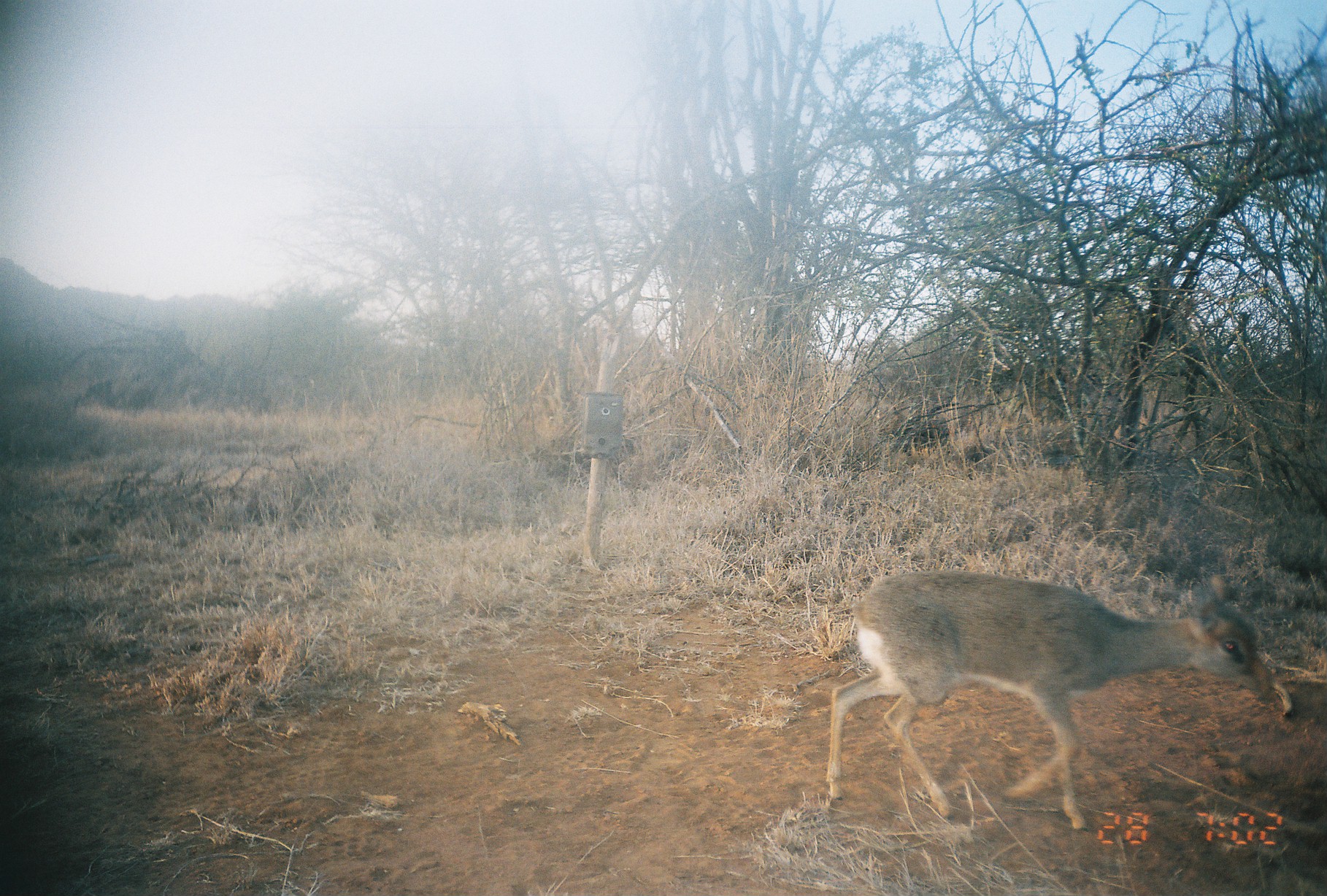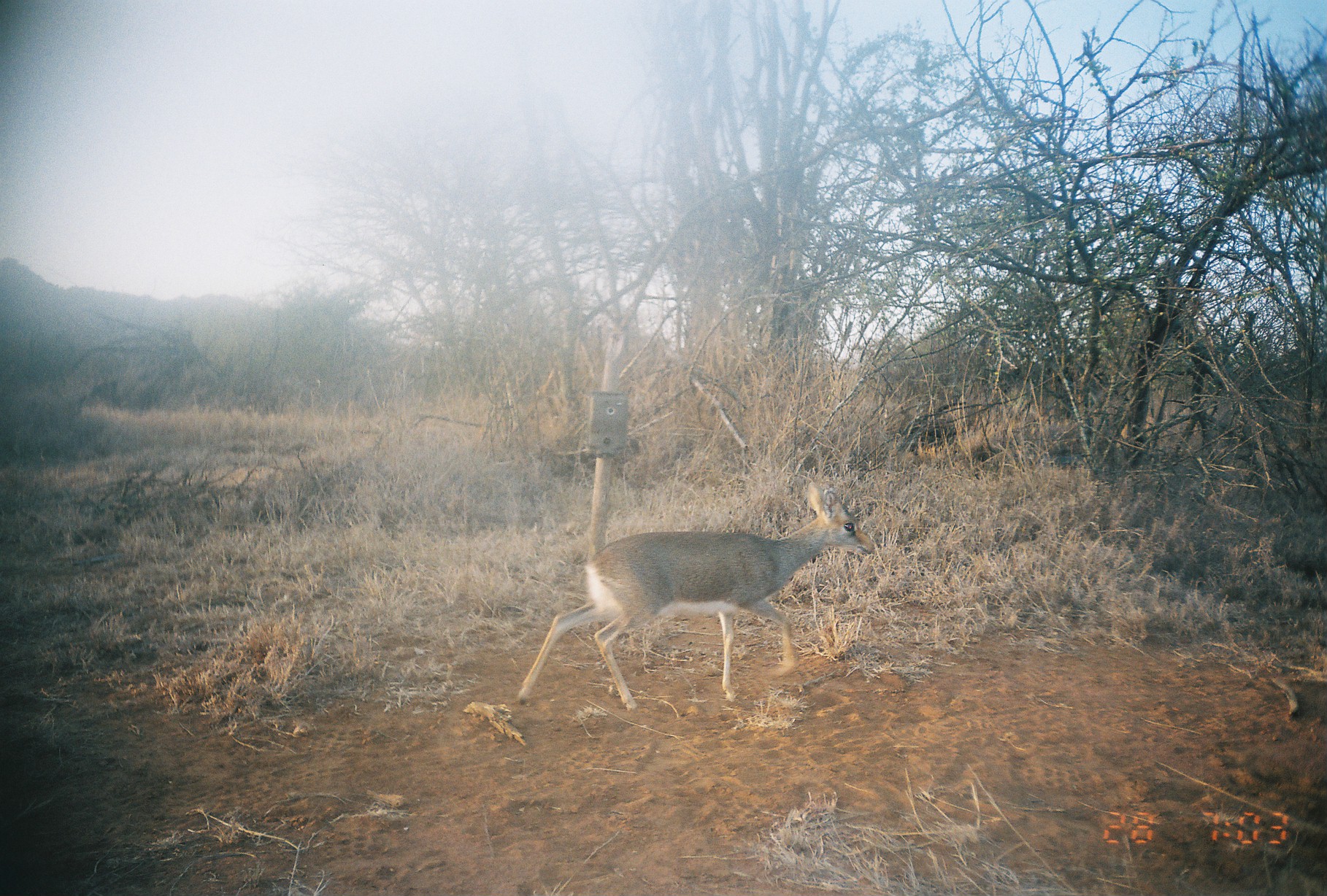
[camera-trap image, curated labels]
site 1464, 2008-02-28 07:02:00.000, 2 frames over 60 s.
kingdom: Animalia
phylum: Chordata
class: Mammalia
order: Artiodactyla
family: Bovidae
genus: Madoqua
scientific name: Madoqua guentheri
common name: günther's dik-dik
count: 1